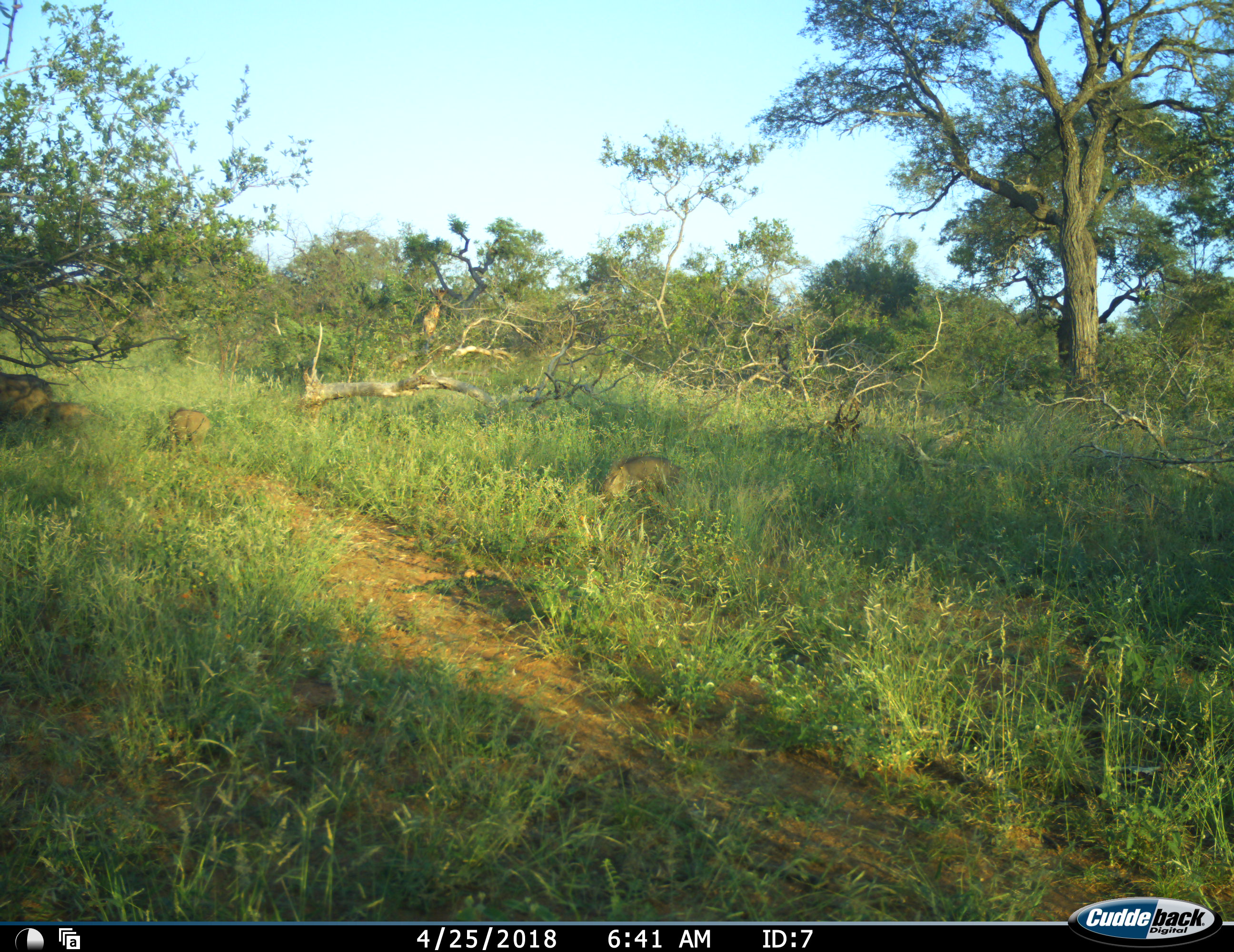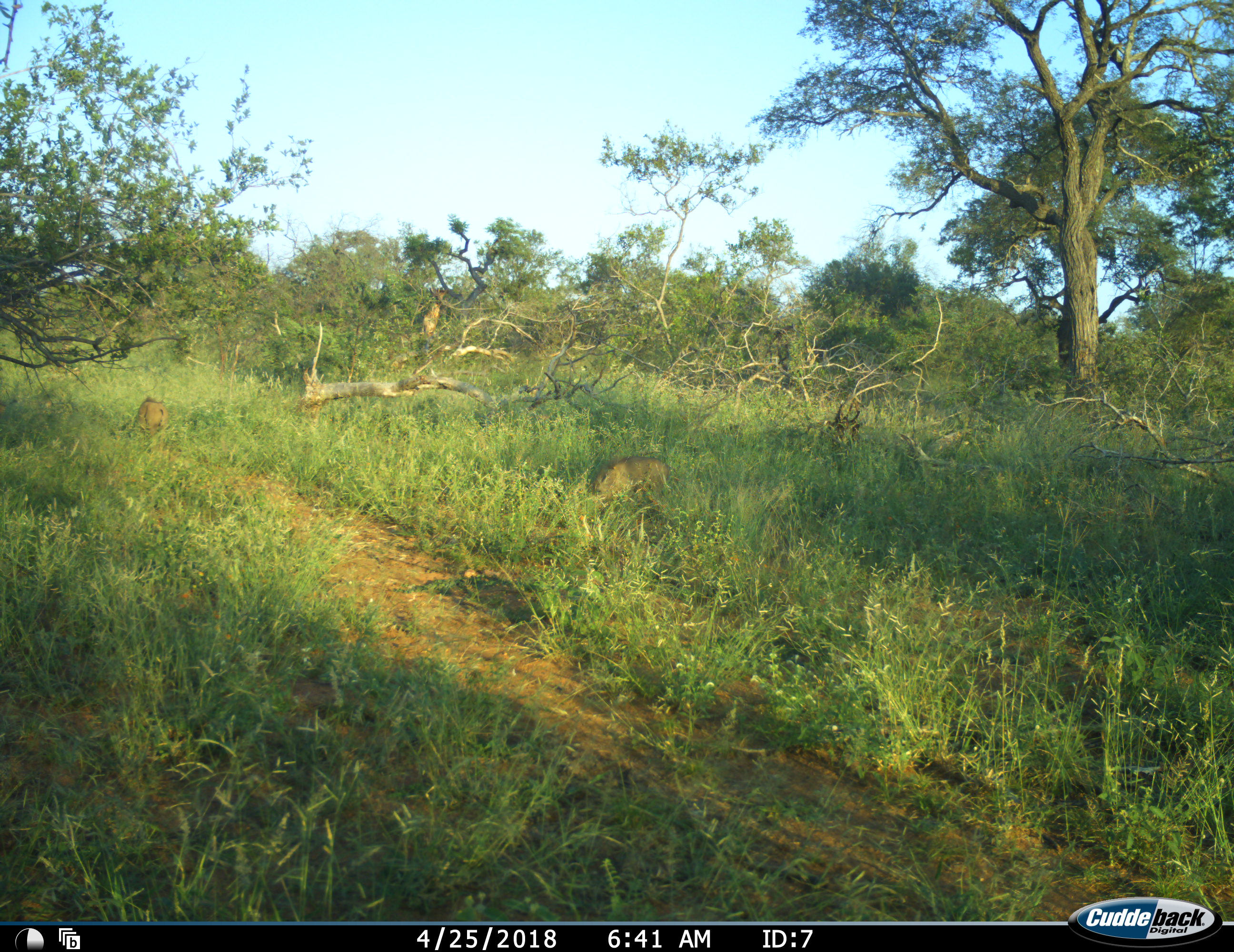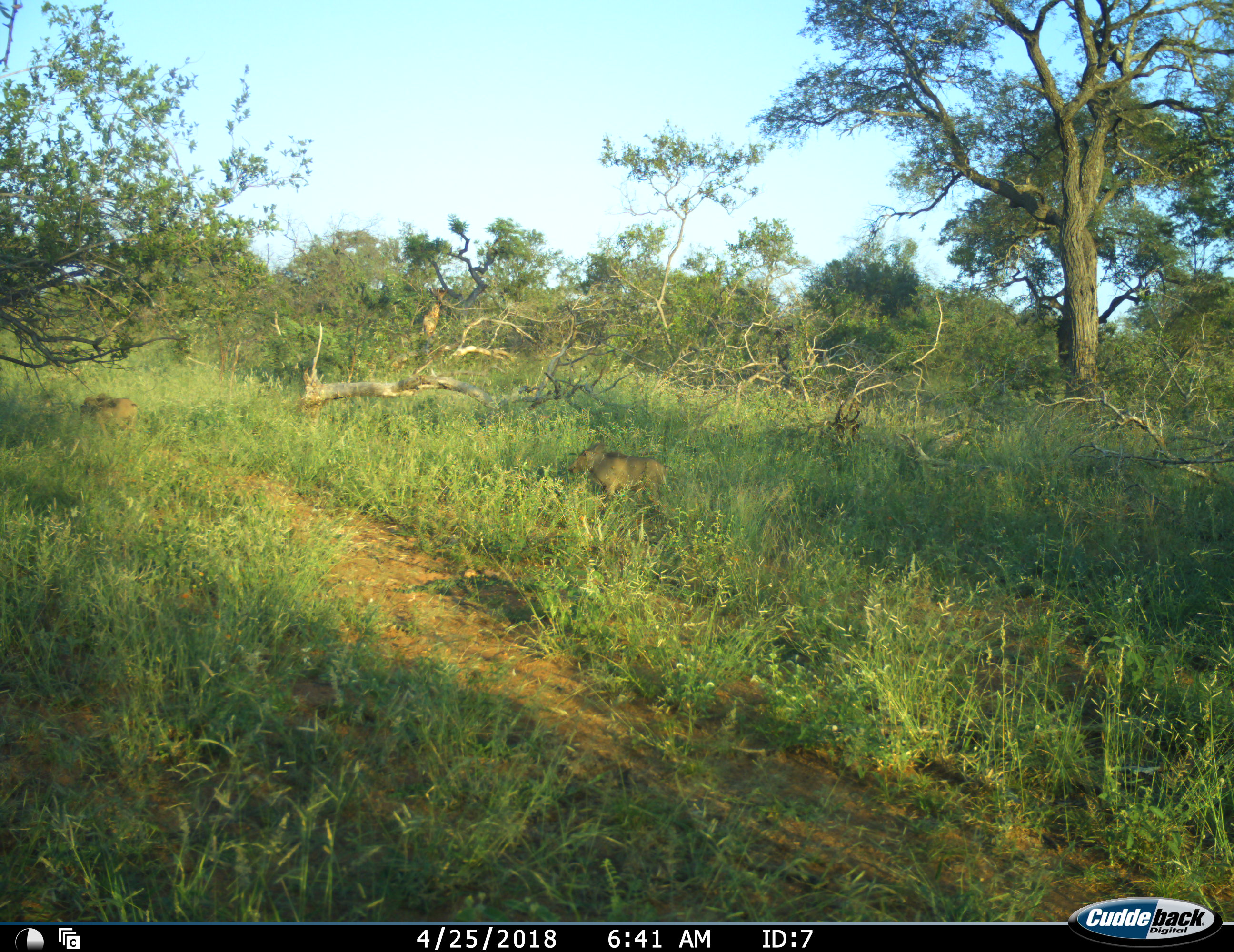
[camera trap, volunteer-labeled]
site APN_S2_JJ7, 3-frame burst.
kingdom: Animalia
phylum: Chordata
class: Mammalia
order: Artiodactyla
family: Suidae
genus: Phacochoerus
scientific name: Phacochoerus africanus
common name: warthog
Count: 4.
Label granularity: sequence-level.